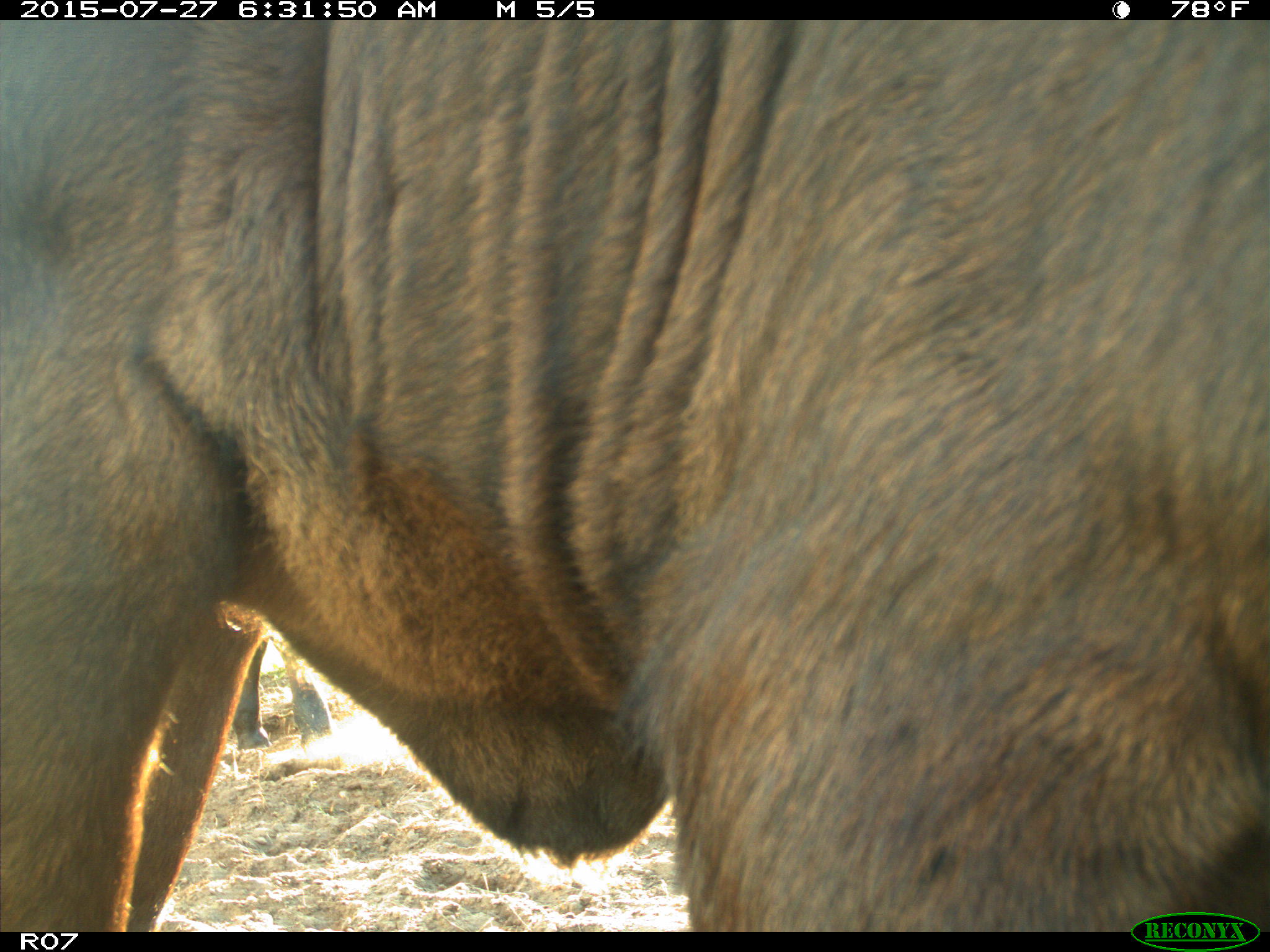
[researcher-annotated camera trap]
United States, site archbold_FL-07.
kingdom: Animalia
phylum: Chordata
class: Mammalia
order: Artiodactyla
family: Bovidae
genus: Bos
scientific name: Bos taurus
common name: domestic cow